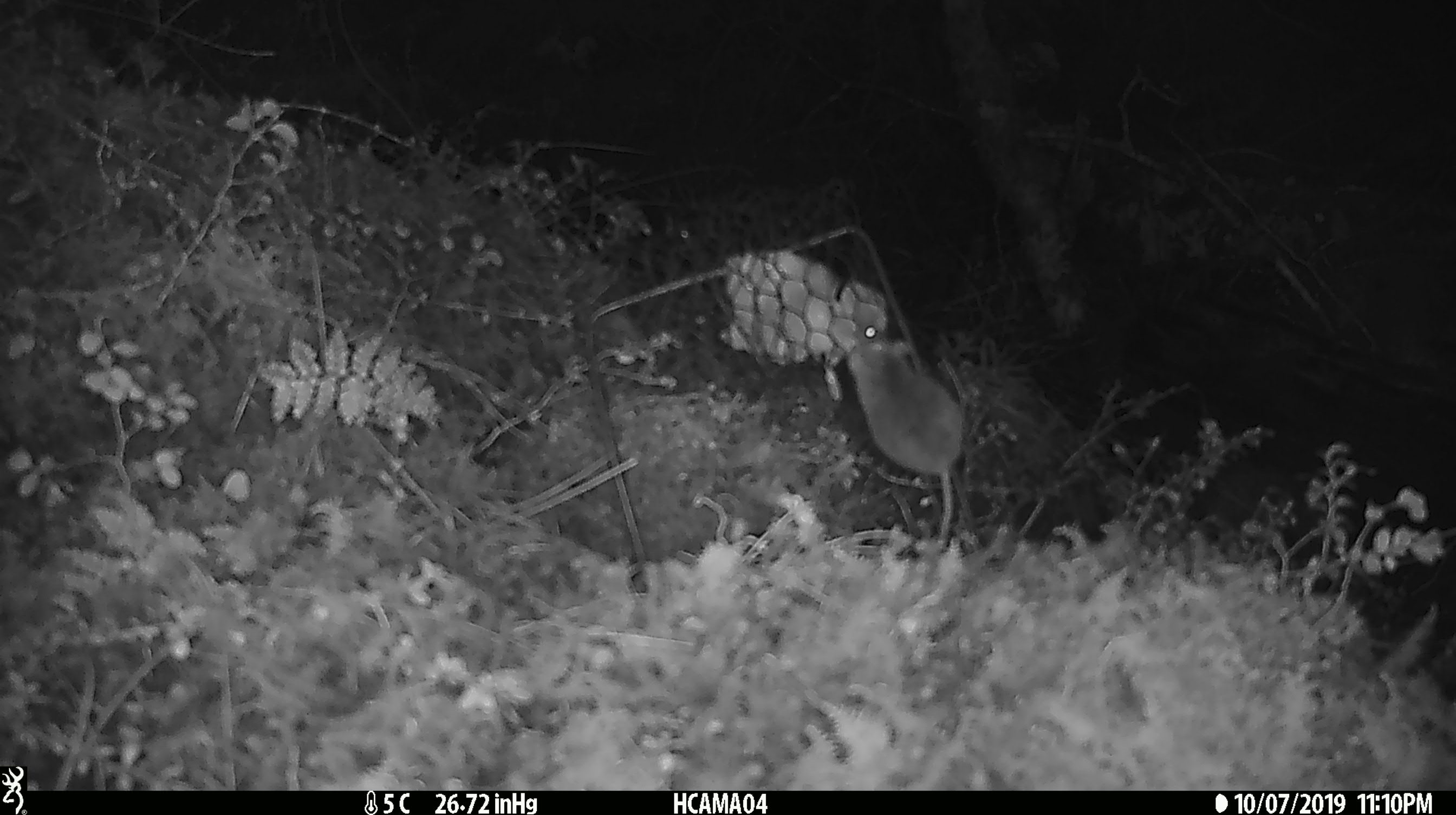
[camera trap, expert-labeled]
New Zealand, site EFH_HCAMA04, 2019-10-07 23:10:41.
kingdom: Animalia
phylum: Chordata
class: Mammalia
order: Rodentia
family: Muridae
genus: Mus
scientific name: Mus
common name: mouse